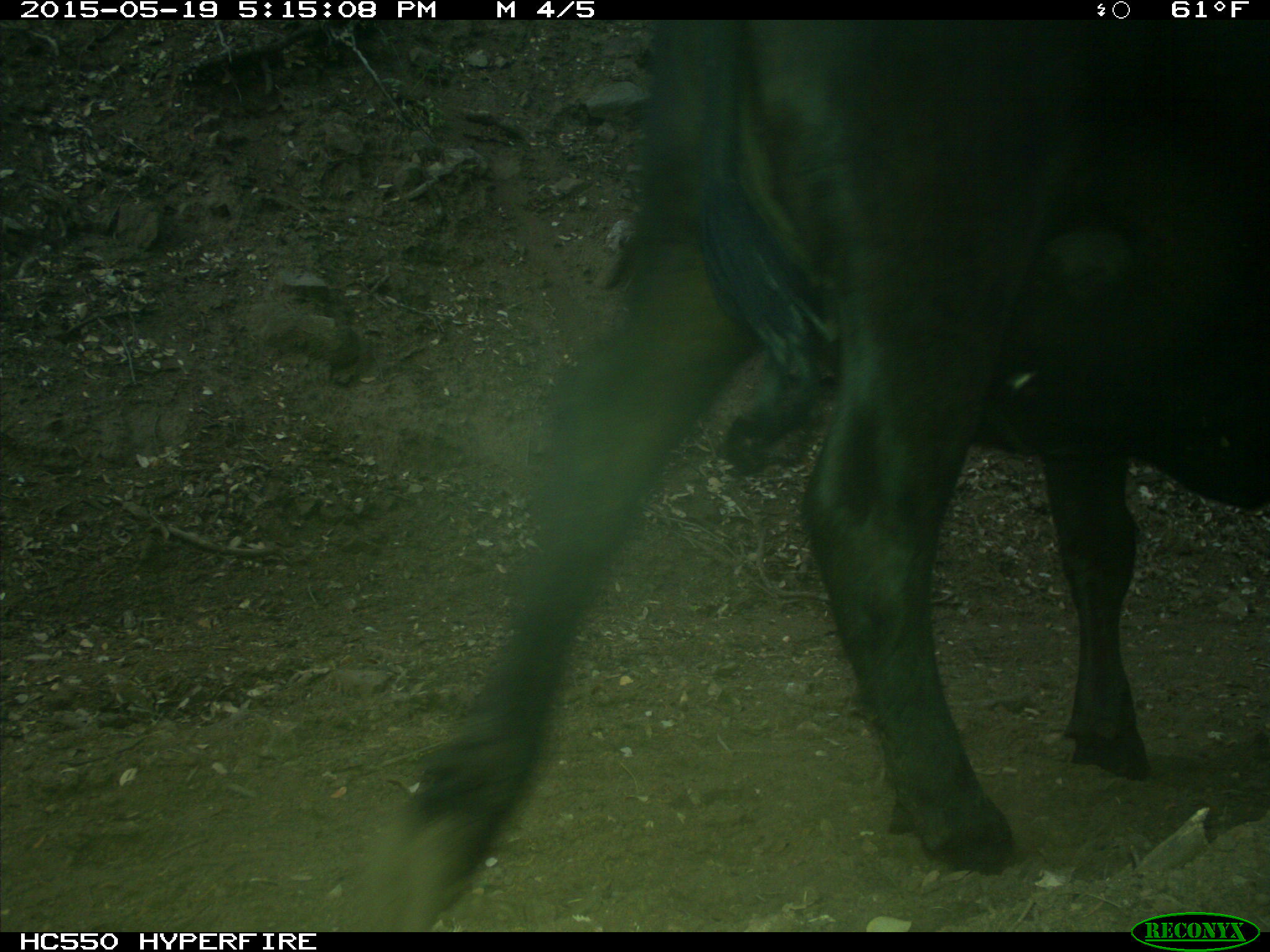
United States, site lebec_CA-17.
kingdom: Animalia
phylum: Chordata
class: Mammalia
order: Artiodactyla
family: Bovidae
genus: Bos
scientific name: Bos taurus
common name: domestic cow